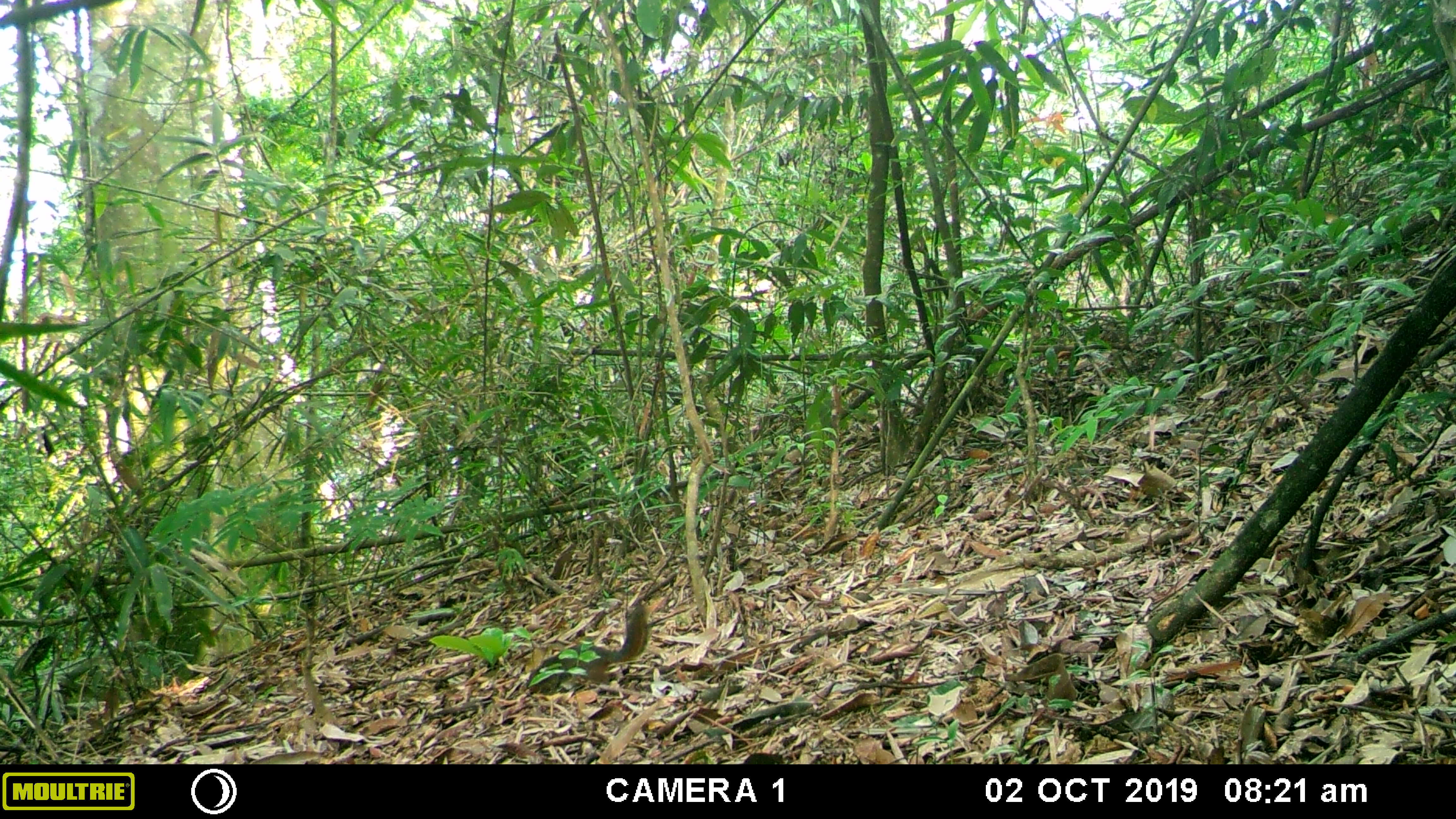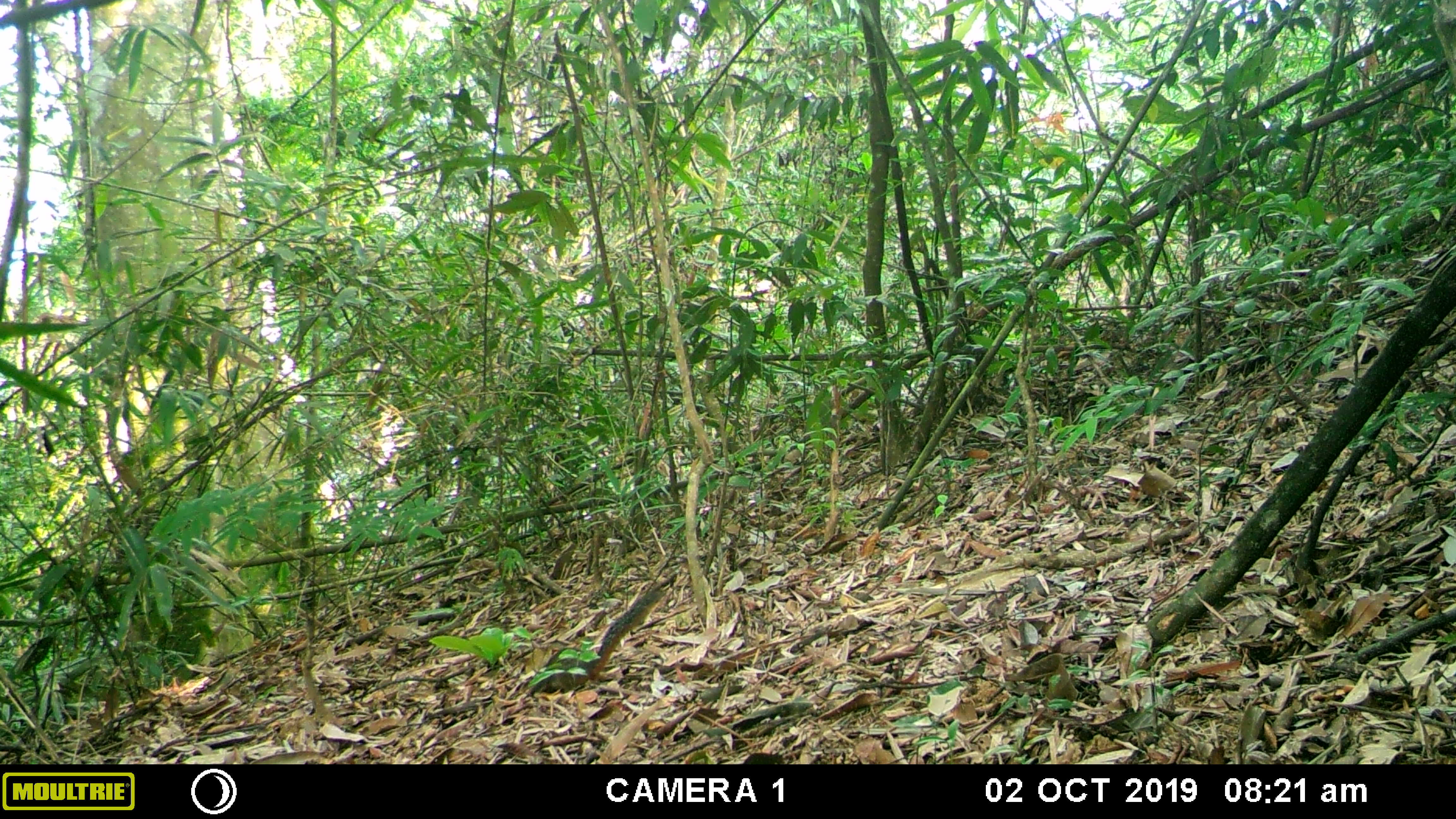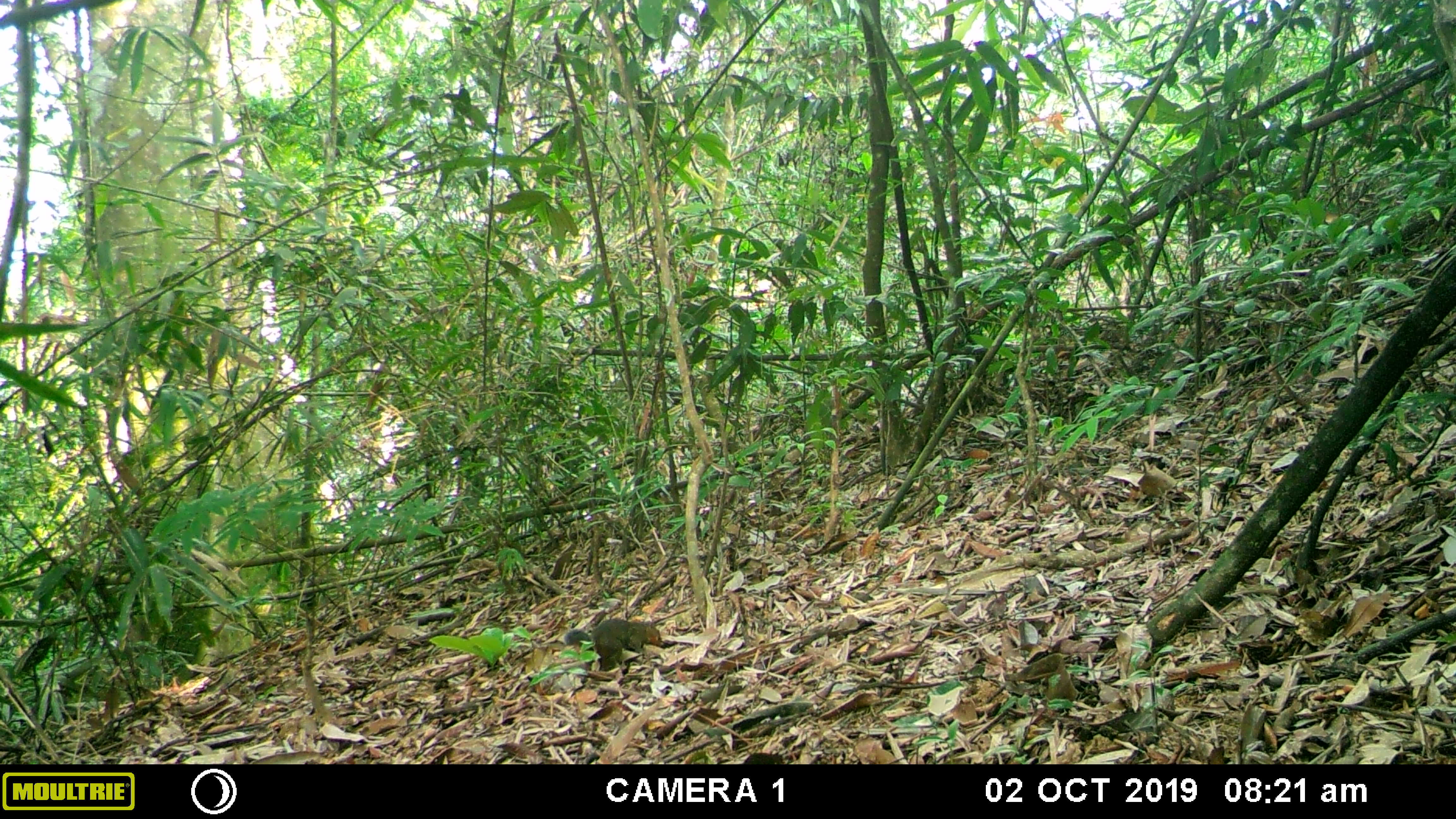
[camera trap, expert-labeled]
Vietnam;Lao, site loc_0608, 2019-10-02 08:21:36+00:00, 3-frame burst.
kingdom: Animalia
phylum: Chordata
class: Mammalia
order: Rodentia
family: Sciuridae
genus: Dremomys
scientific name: Dremomys rufigenis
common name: red-cheeked squirrel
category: red cheeked squirrel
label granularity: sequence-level